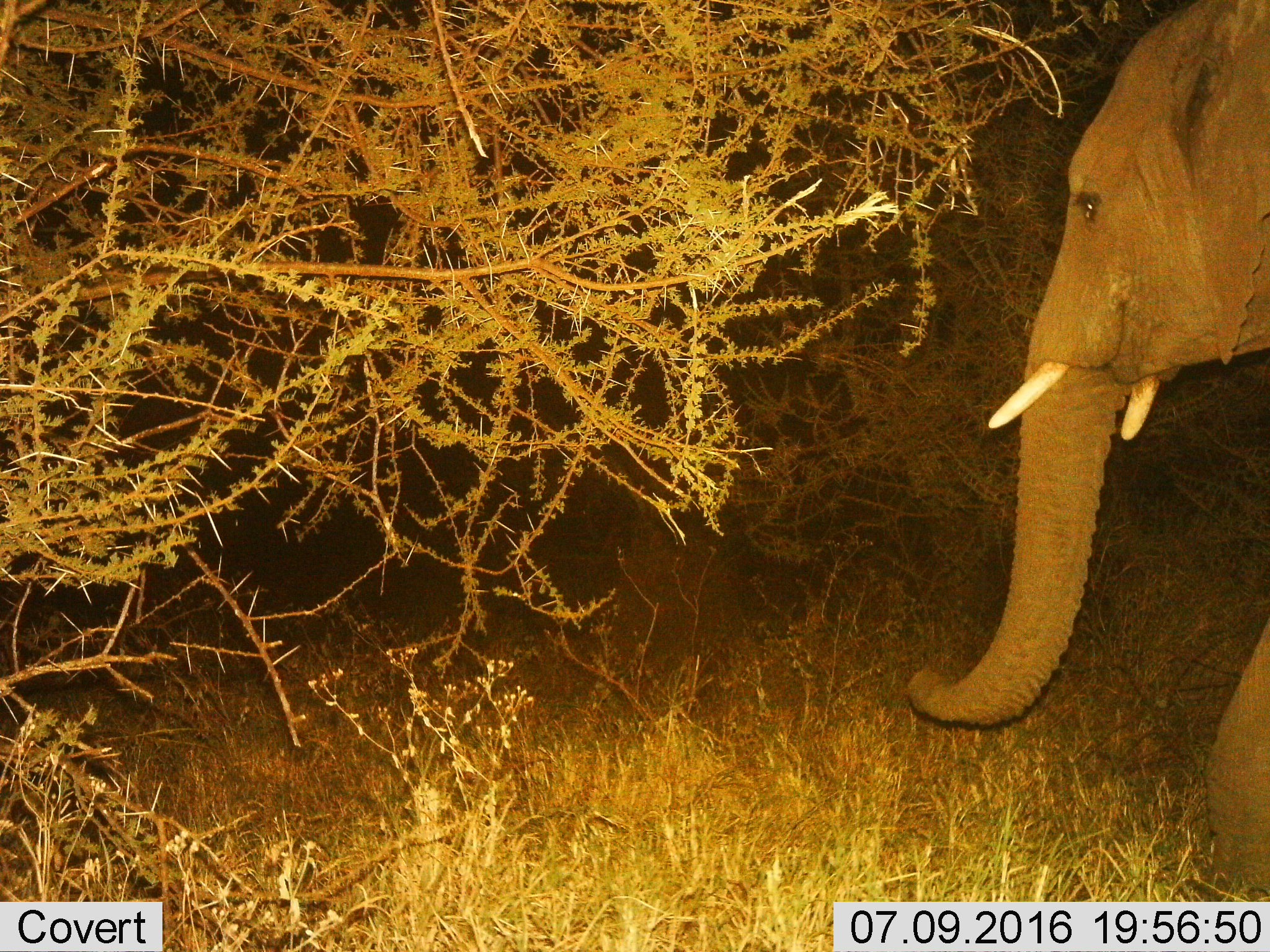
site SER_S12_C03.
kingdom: Animalia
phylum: Chordata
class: Mammalia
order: Proboscidea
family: Elephantidae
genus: Loxodonta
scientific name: Loxodonta africana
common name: african bush elephant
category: elephant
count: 1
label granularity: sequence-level